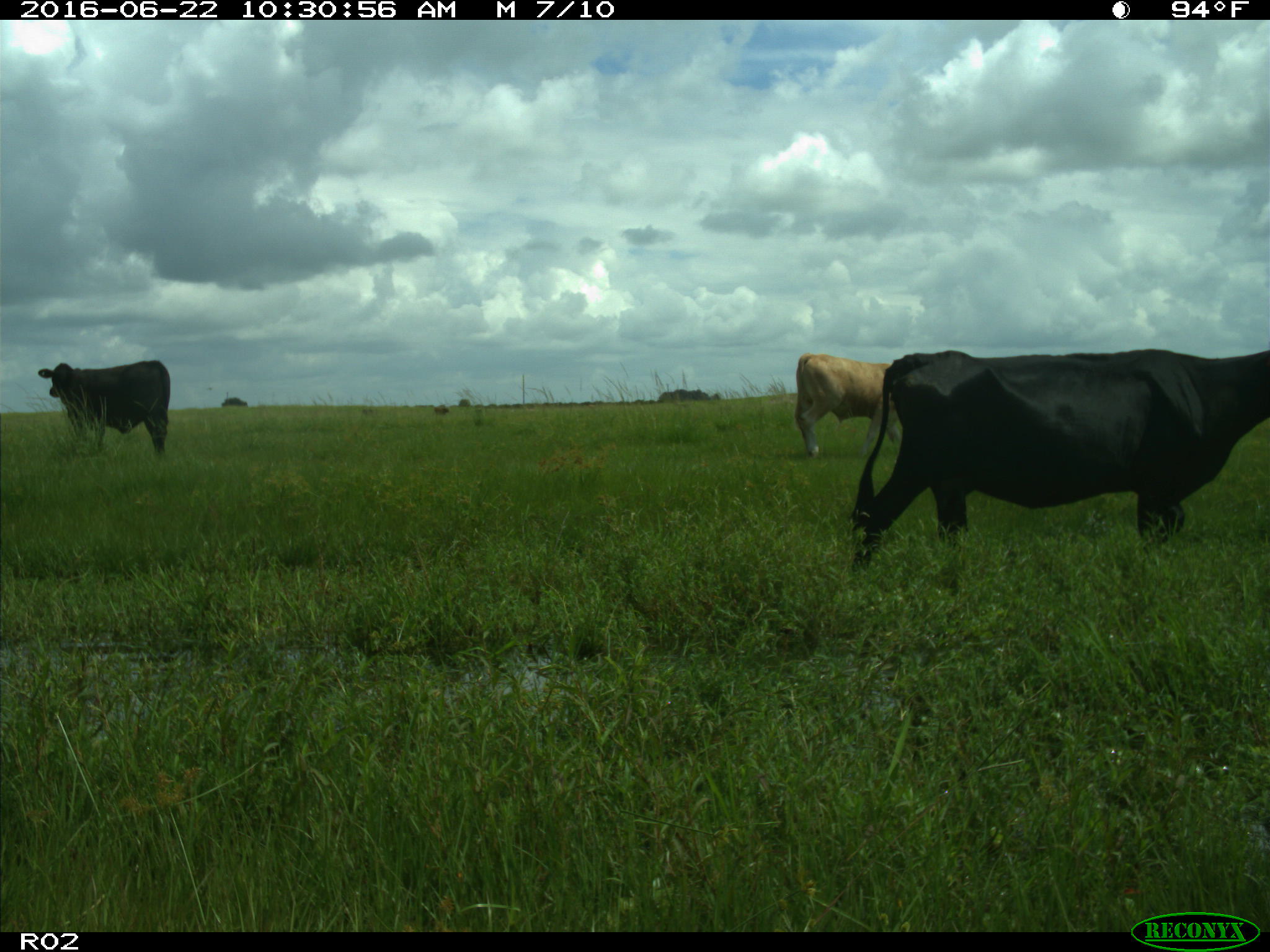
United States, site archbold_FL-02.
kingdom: Animalia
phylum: Chordata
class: Mammalia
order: Artiodactyla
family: Bovidae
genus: Bos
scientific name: Bos taurus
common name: domestic cow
Bos taurus (domestic cow).